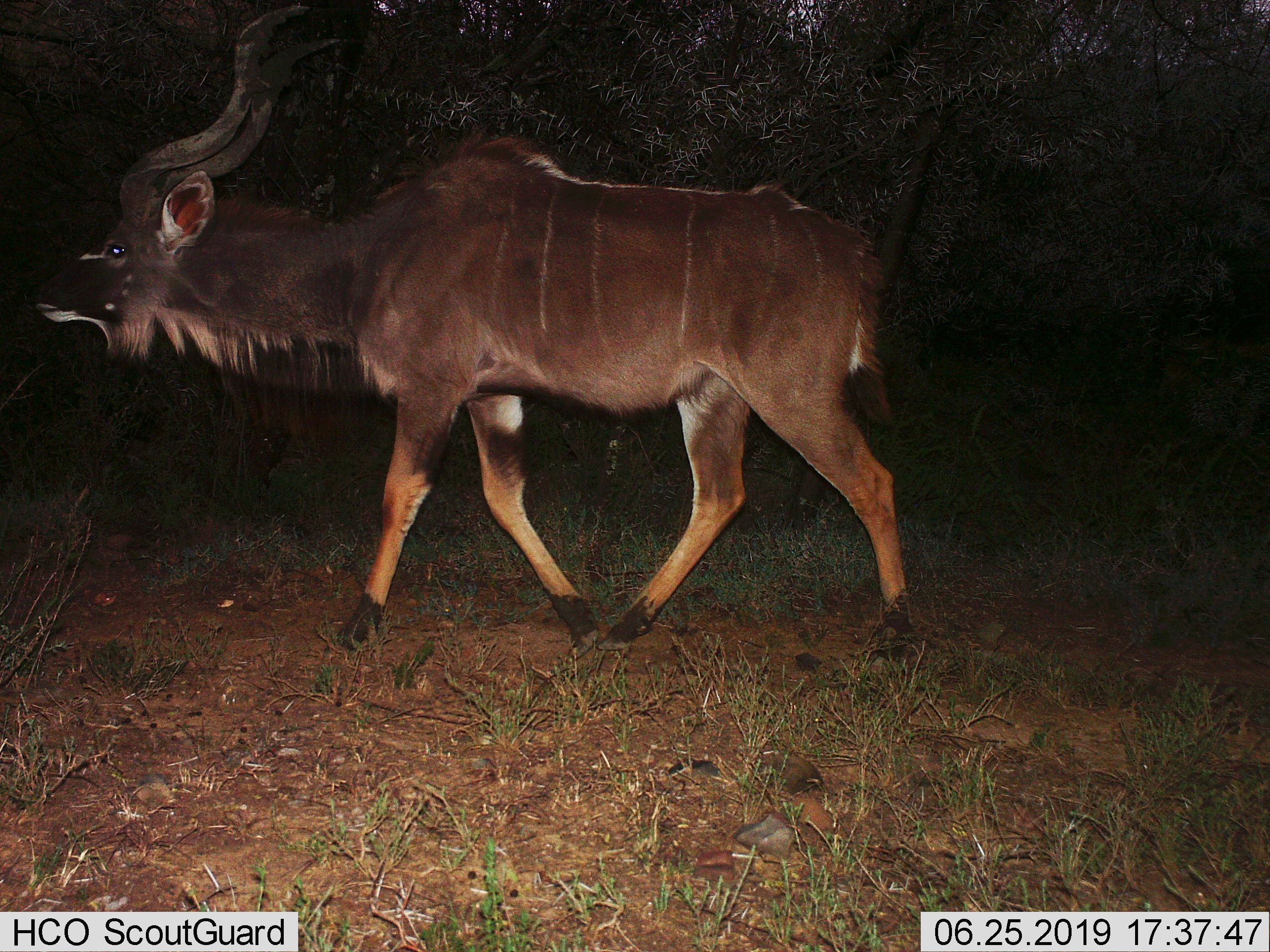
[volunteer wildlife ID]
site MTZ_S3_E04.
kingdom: Animalia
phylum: Chordata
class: Mammalia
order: Artiodactyla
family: Bovidae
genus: Tragelaphus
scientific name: Tragelaphus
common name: kudu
Kudu (Tragelaphus), count 1. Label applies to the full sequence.